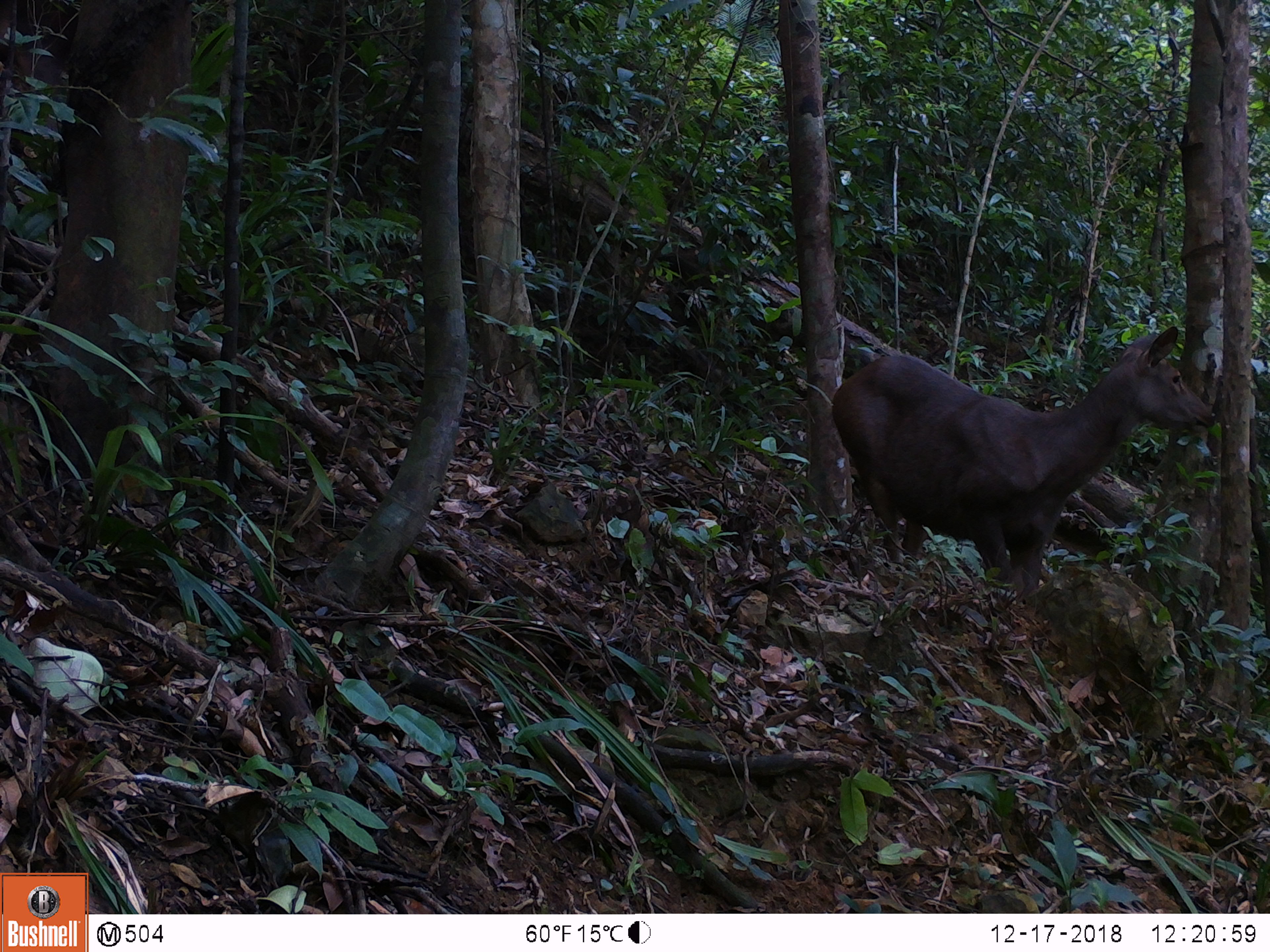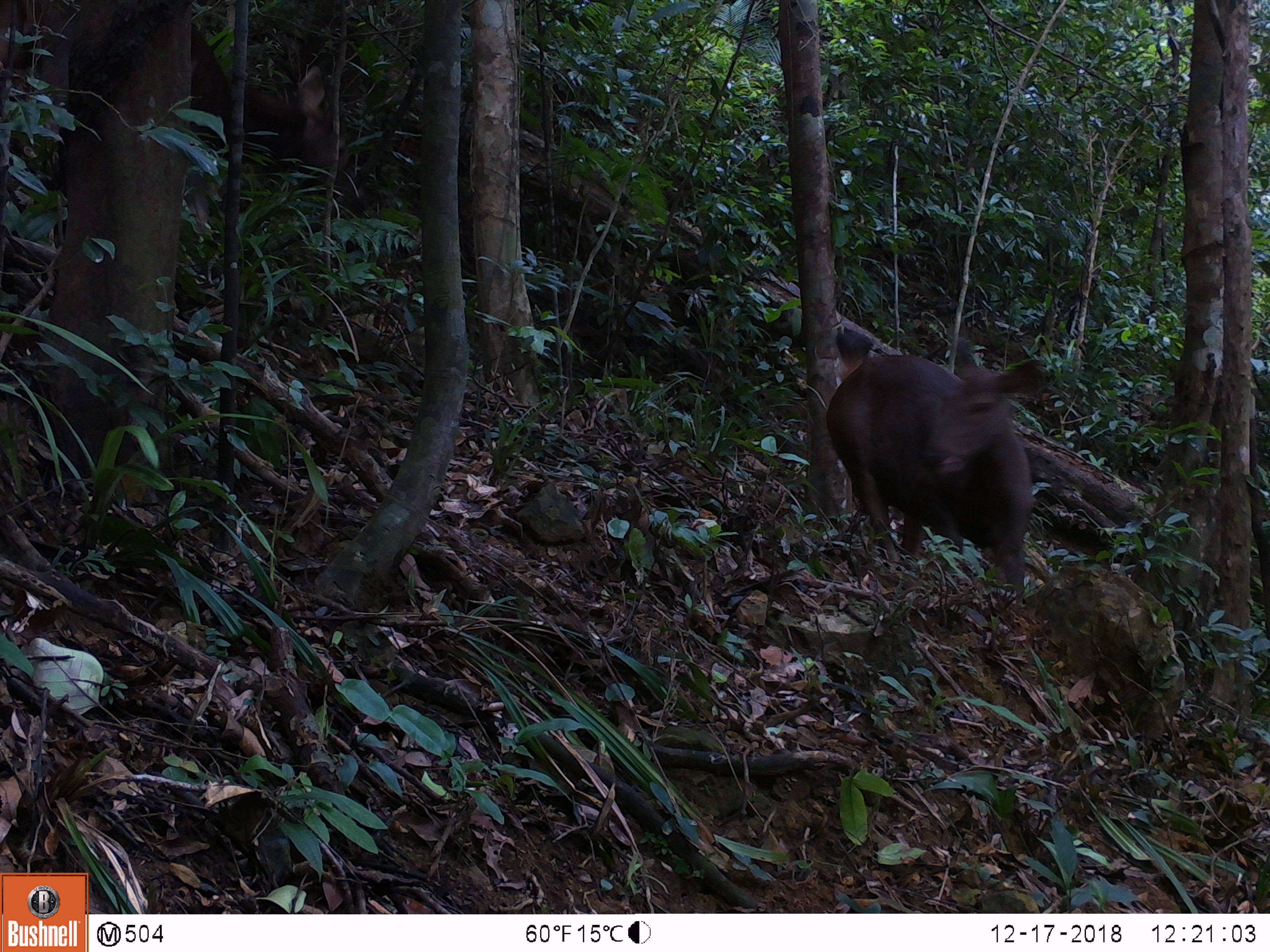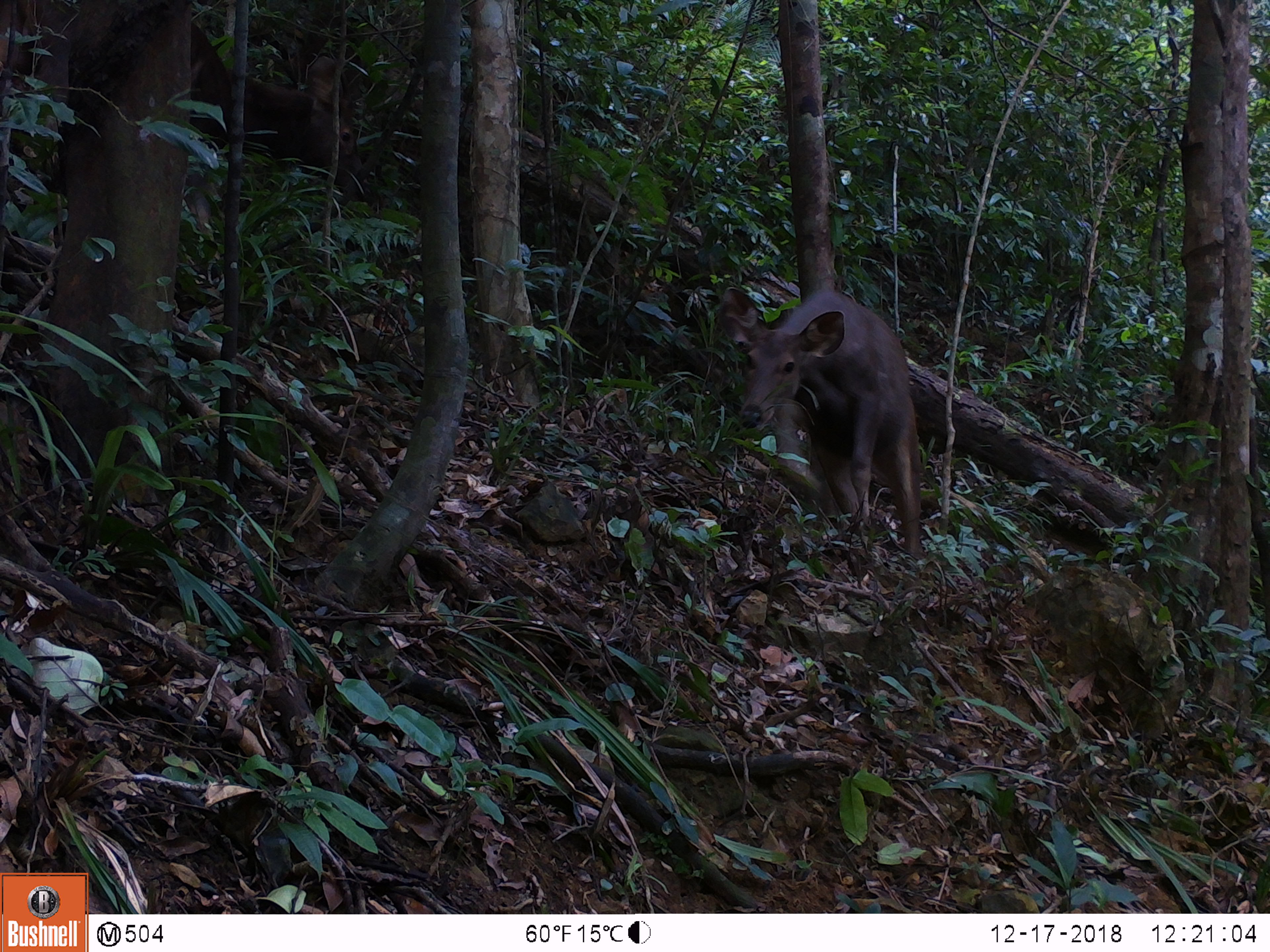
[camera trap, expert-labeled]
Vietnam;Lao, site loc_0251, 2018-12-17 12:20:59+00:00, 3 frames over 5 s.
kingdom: Animalia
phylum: Chordata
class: Mammalia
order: Artiodactyla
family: Cervidae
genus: Rusa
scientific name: Rusa unicolor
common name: sambar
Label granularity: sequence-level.